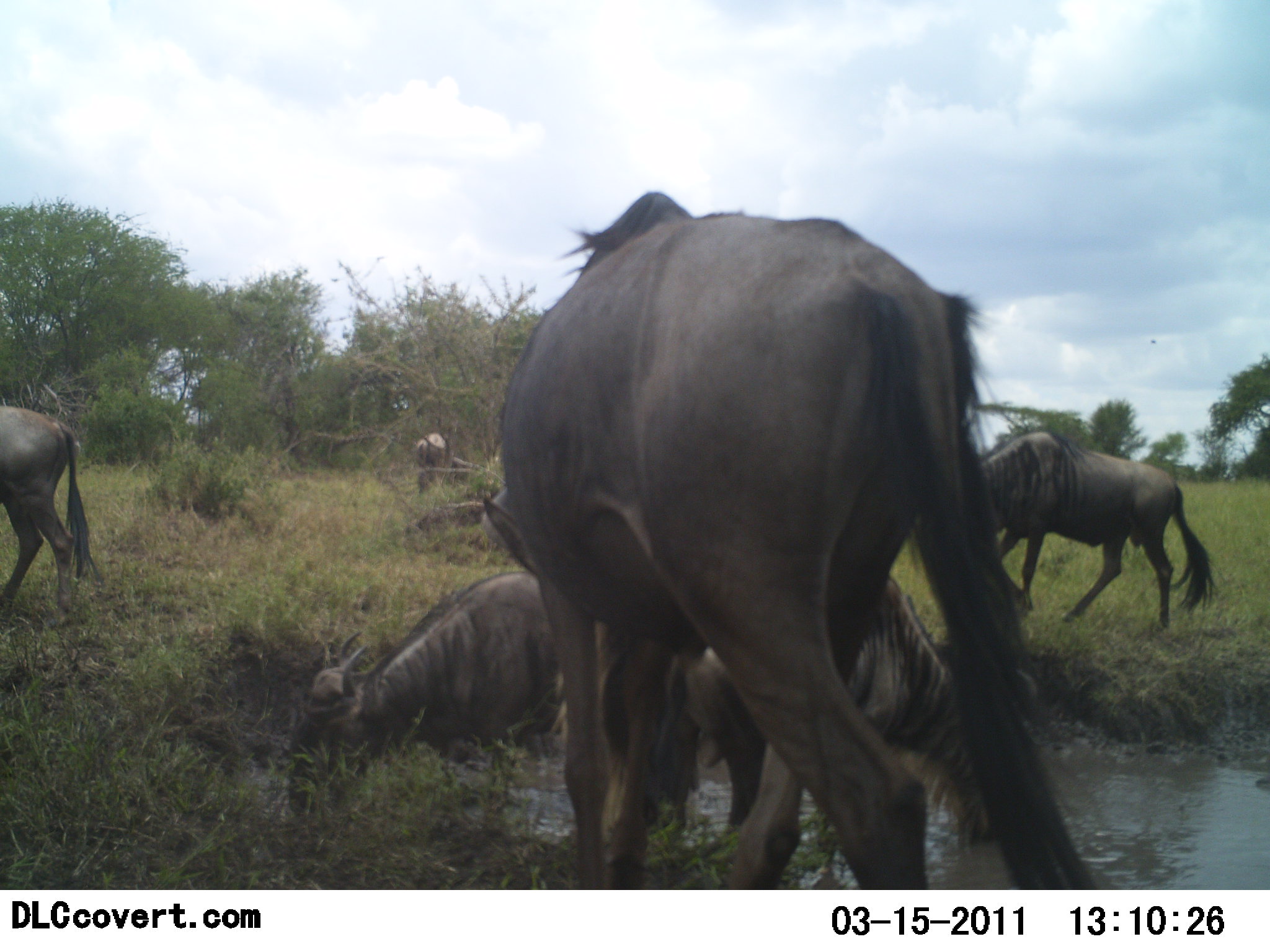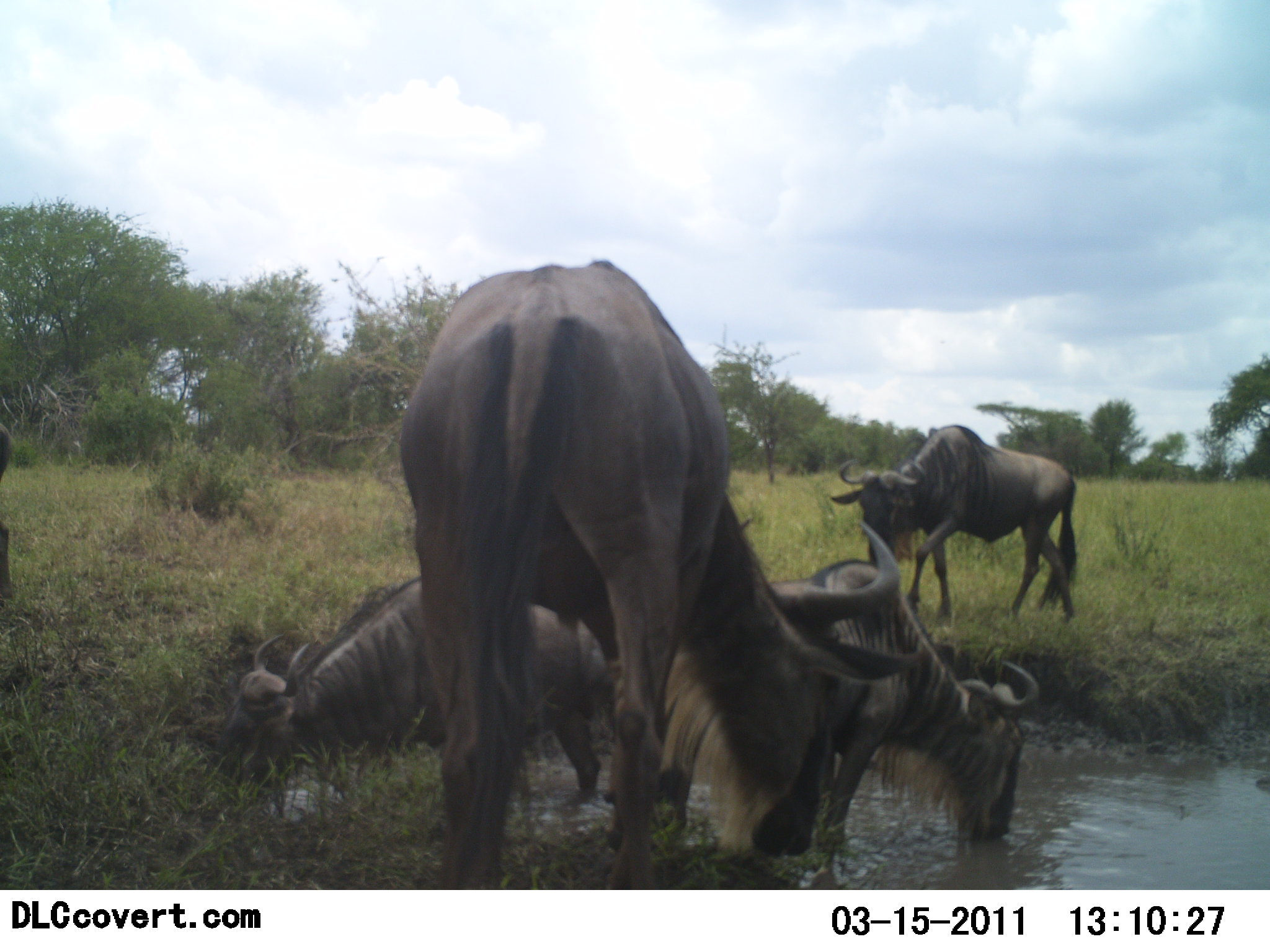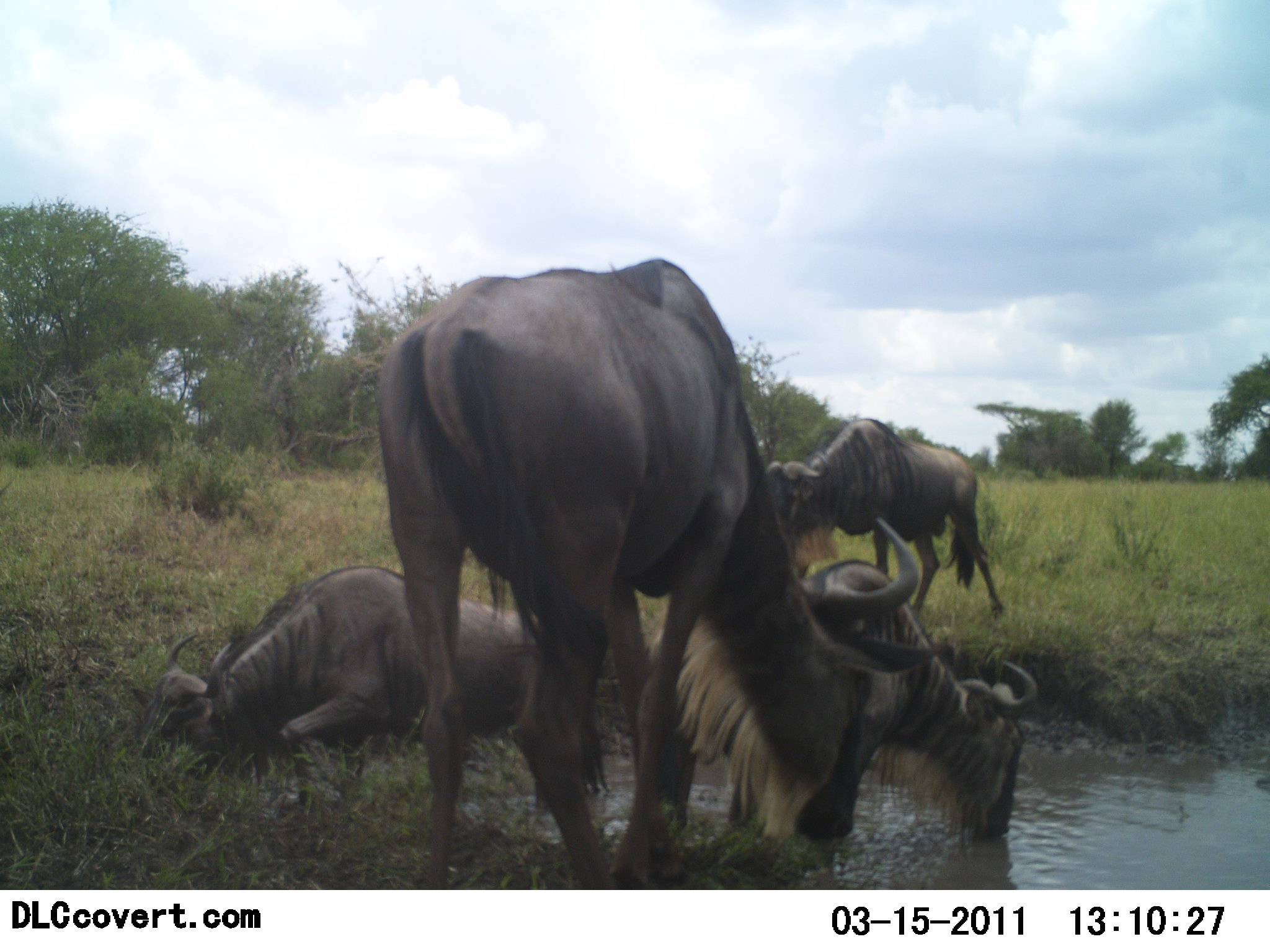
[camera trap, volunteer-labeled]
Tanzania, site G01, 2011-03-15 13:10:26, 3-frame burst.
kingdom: Animalia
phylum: Chordata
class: Mammalia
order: Artiodactyla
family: Bovidae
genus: Connochaetes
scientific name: Connochaetes taurinus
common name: blue wildebeest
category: wildebeest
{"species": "wildebeest (blue wildebeest) (Connochaetes taurinus)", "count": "6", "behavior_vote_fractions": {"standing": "31%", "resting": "23%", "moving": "54%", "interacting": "15%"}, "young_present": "0%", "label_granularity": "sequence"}